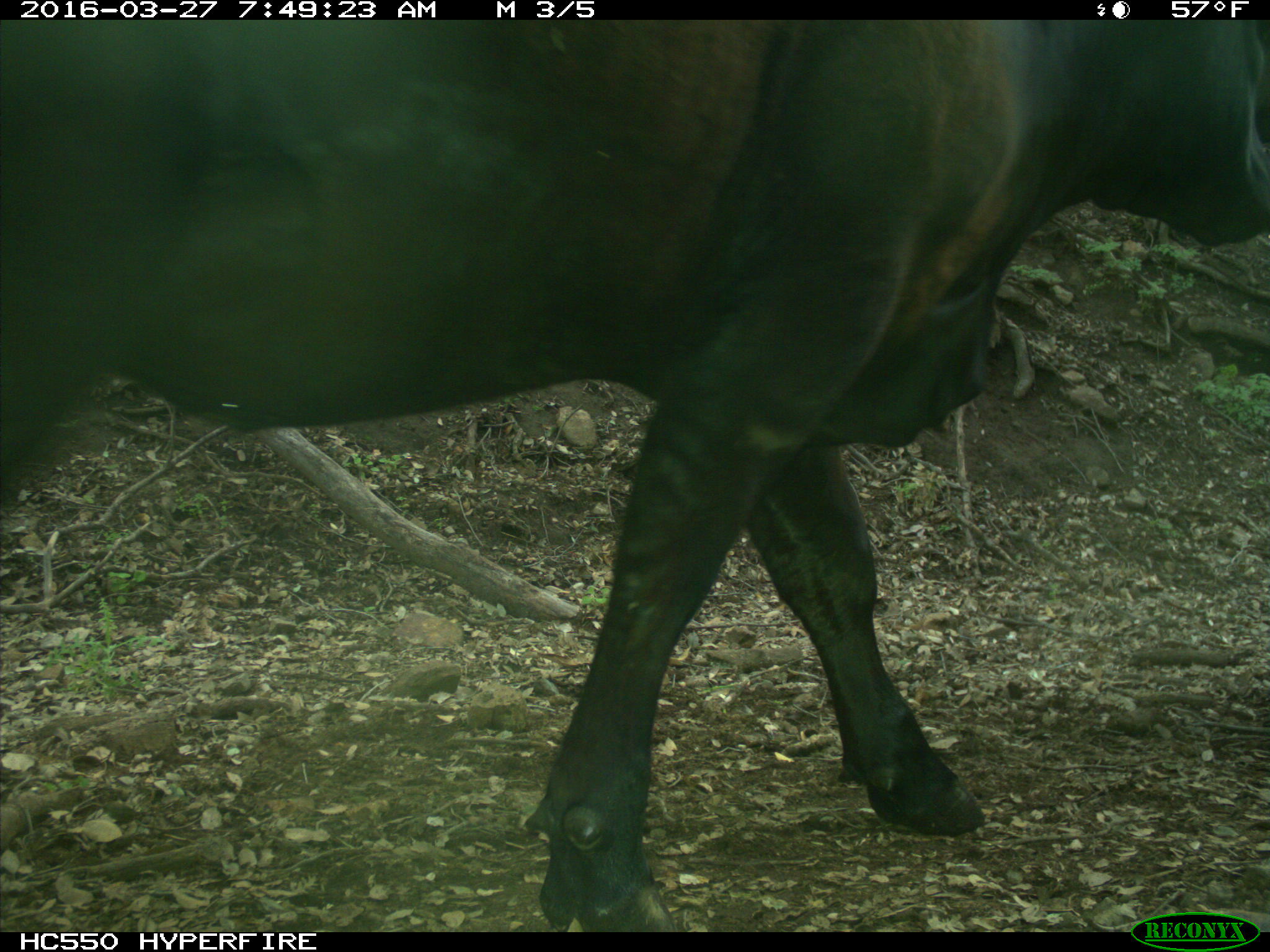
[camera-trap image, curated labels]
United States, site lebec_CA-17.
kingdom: Animalia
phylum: Chordata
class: Mammalia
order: Artiodactyla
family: Bovidae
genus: Bos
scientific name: Bos taurus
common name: domestic cow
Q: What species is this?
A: Bos taurus (domestic cow).